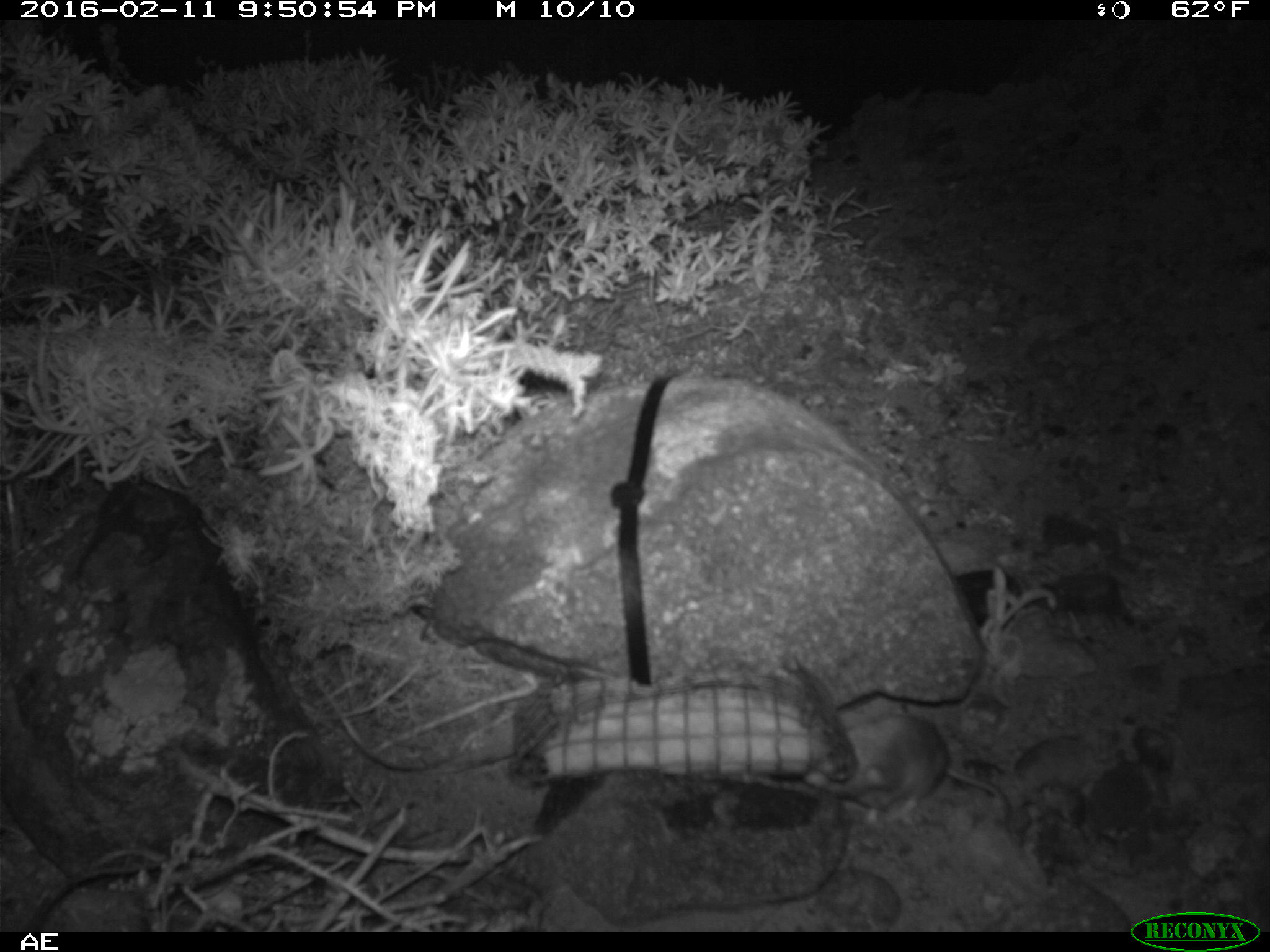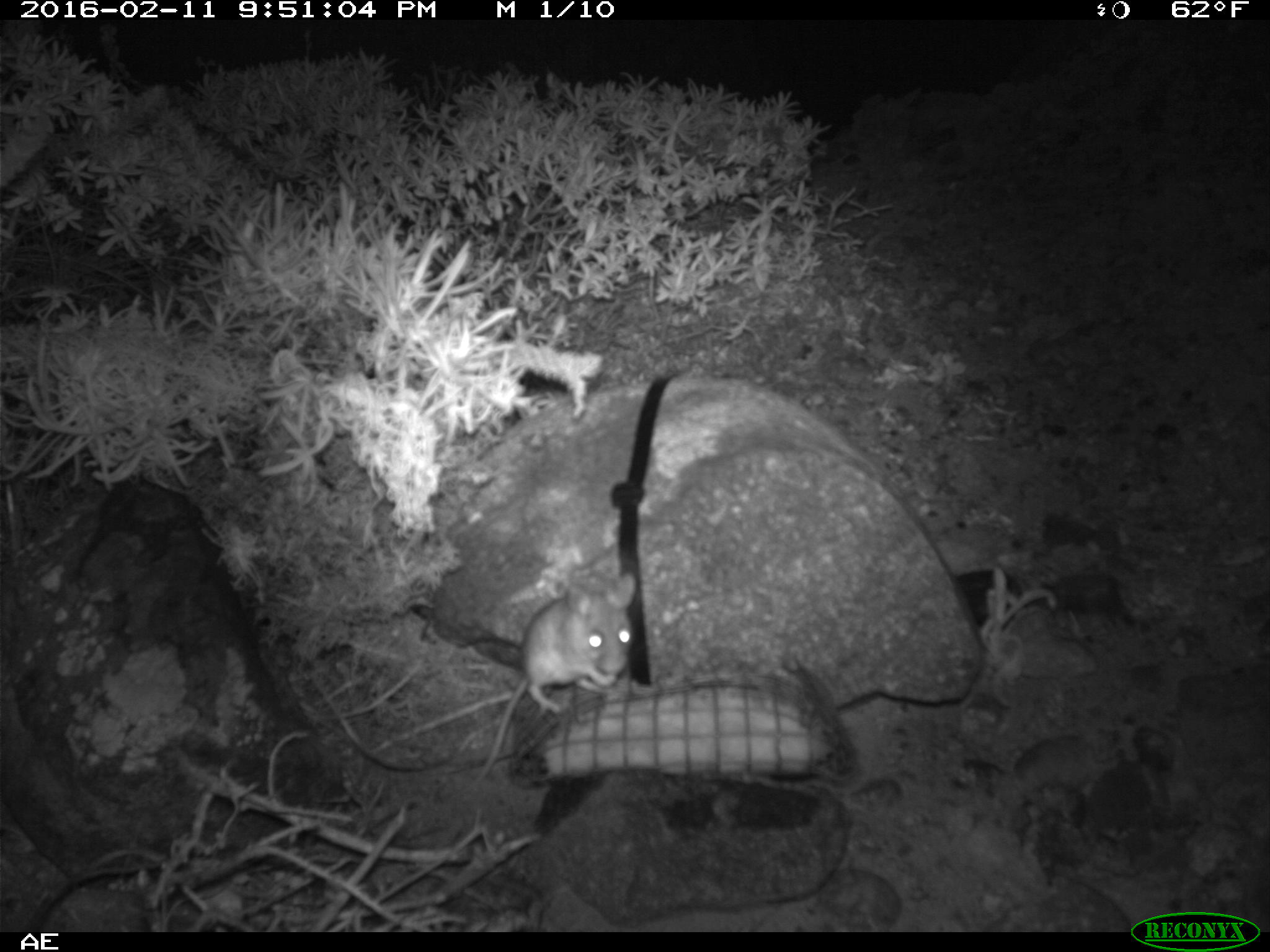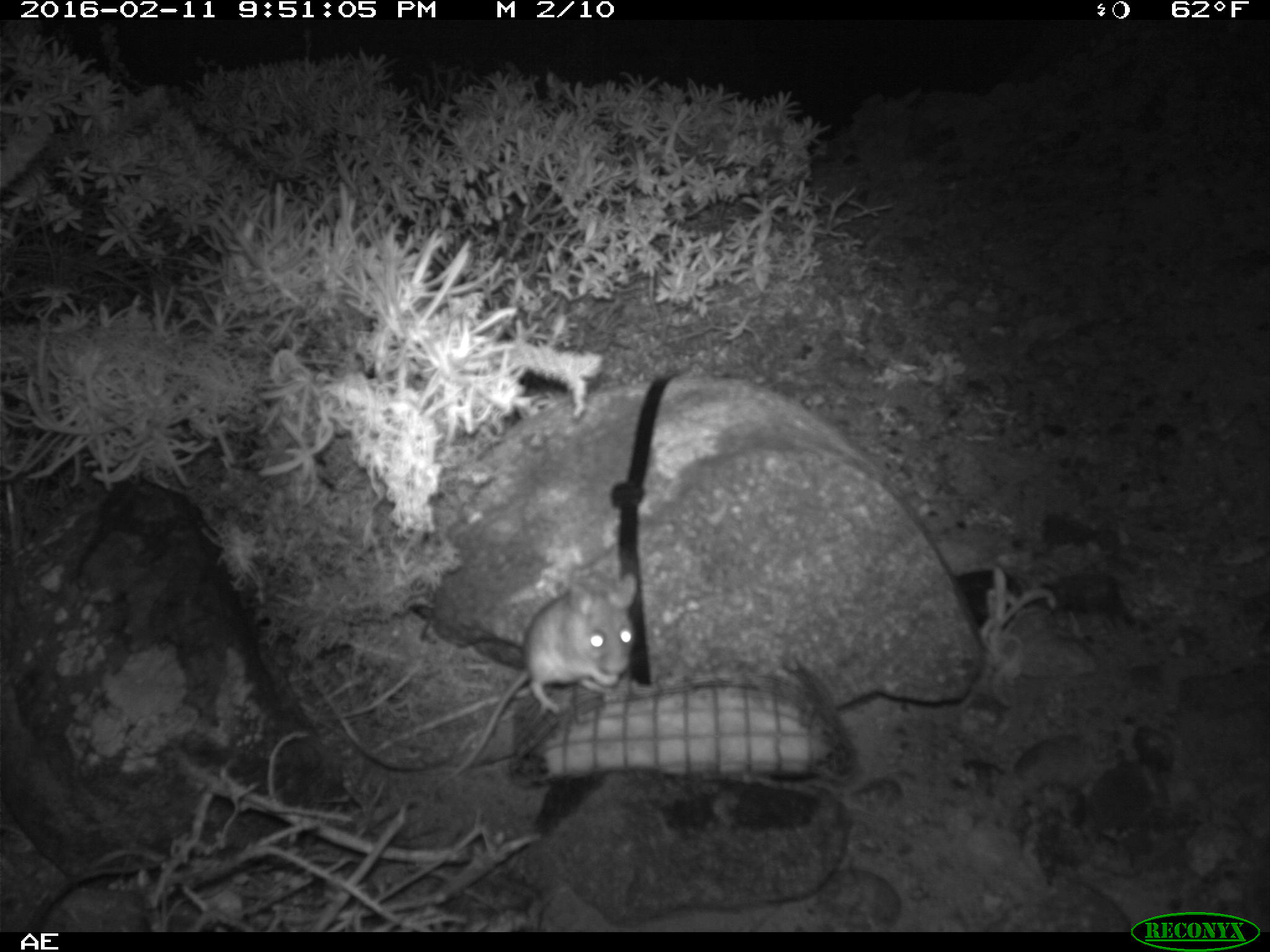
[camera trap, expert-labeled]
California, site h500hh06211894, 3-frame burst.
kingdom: Animalia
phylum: Chordata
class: Mammalia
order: Rodentia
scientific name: Rodentia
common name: rodent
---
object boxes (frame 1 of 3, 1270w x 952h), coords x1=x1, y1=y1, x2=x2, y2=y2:
rodent: x1=803, y1=710, x2=1026, y2=847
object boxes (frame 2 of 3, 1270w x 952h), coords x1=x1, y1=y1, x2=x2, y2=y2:
rodent: x1=473, y1=572, x2=638, y2=782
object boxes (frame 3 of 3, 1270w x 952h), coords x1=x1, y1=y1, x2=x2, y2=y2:
rodent: x1=435, y1=572, x2=637, y2=788